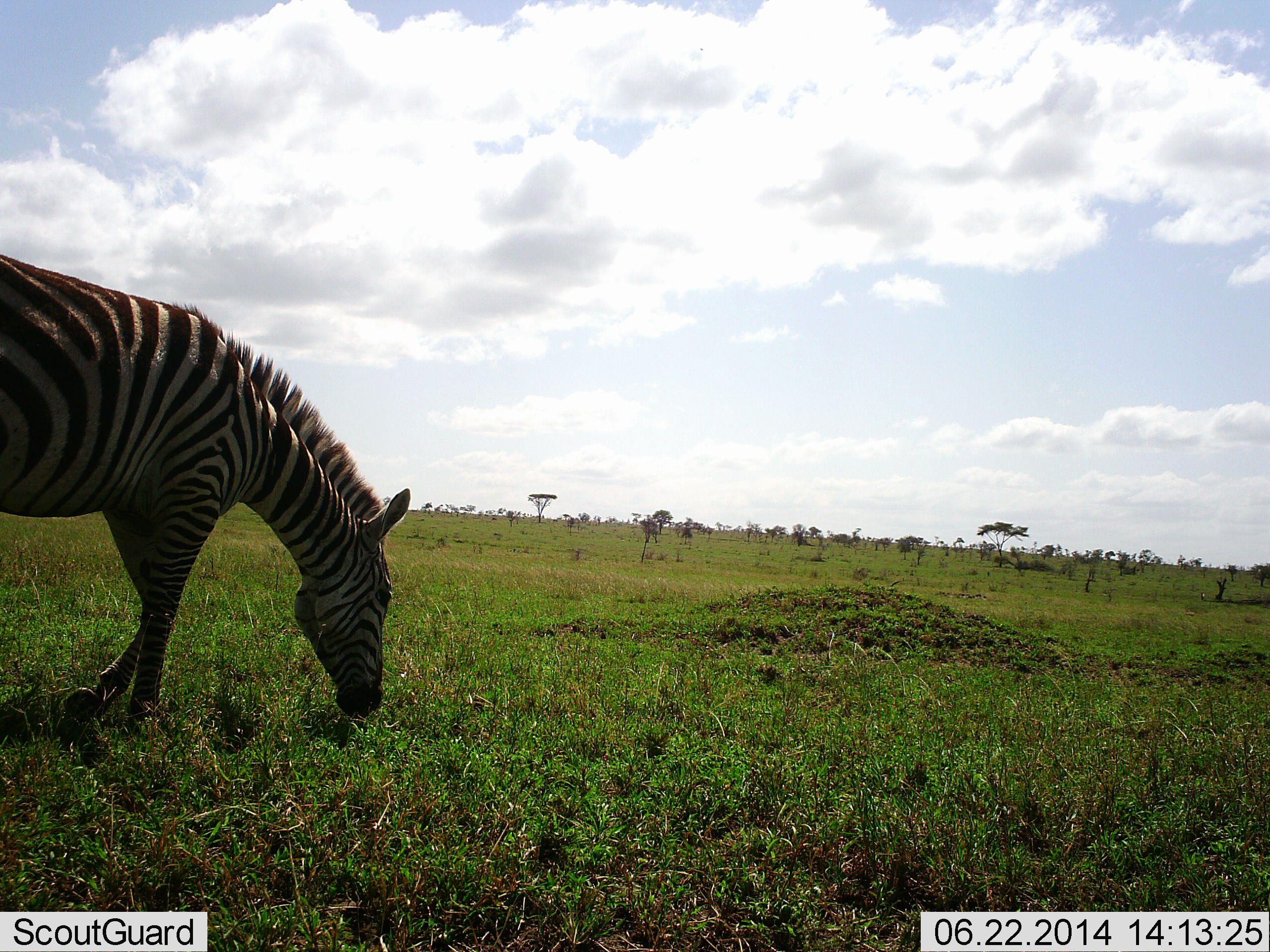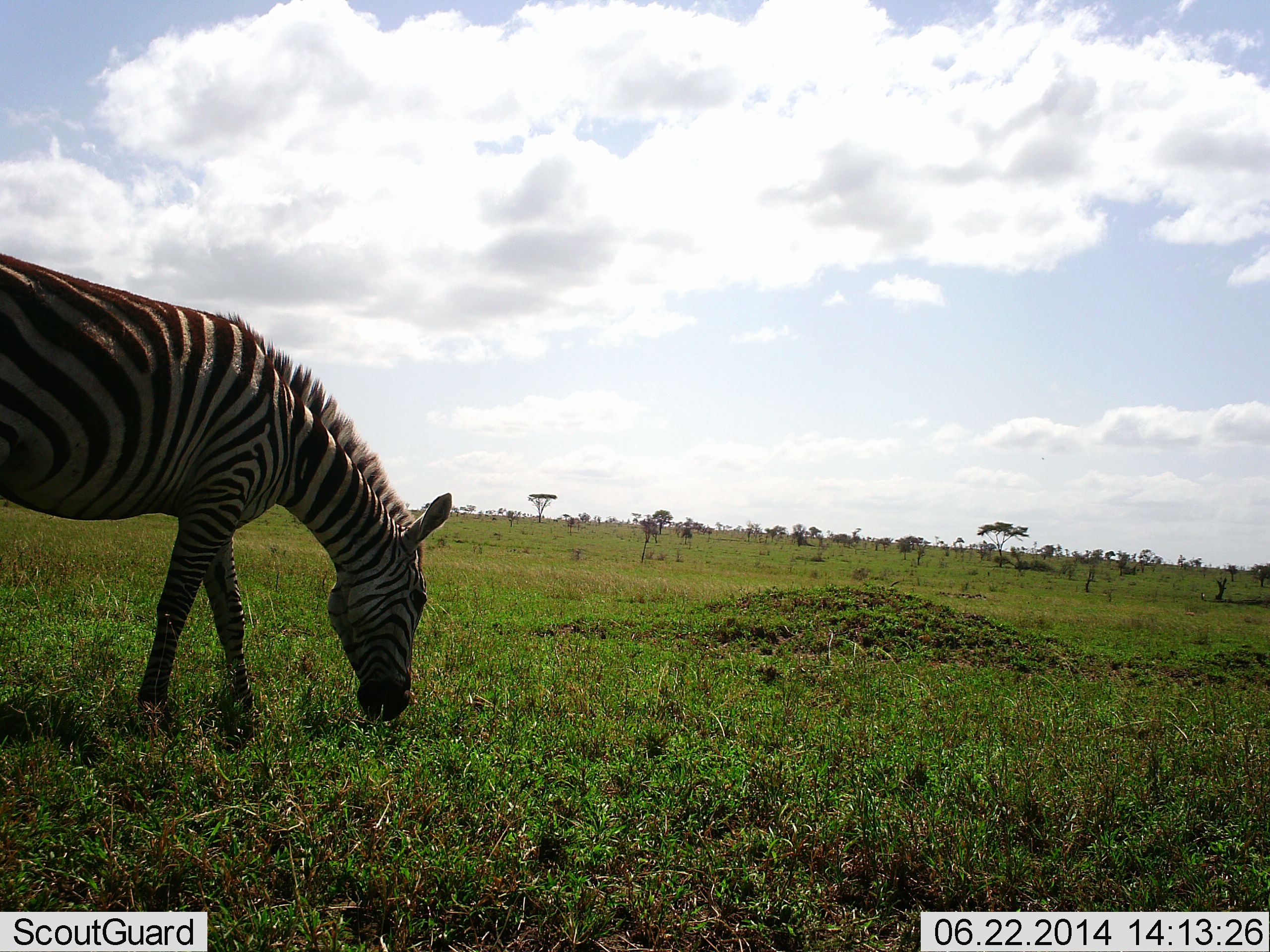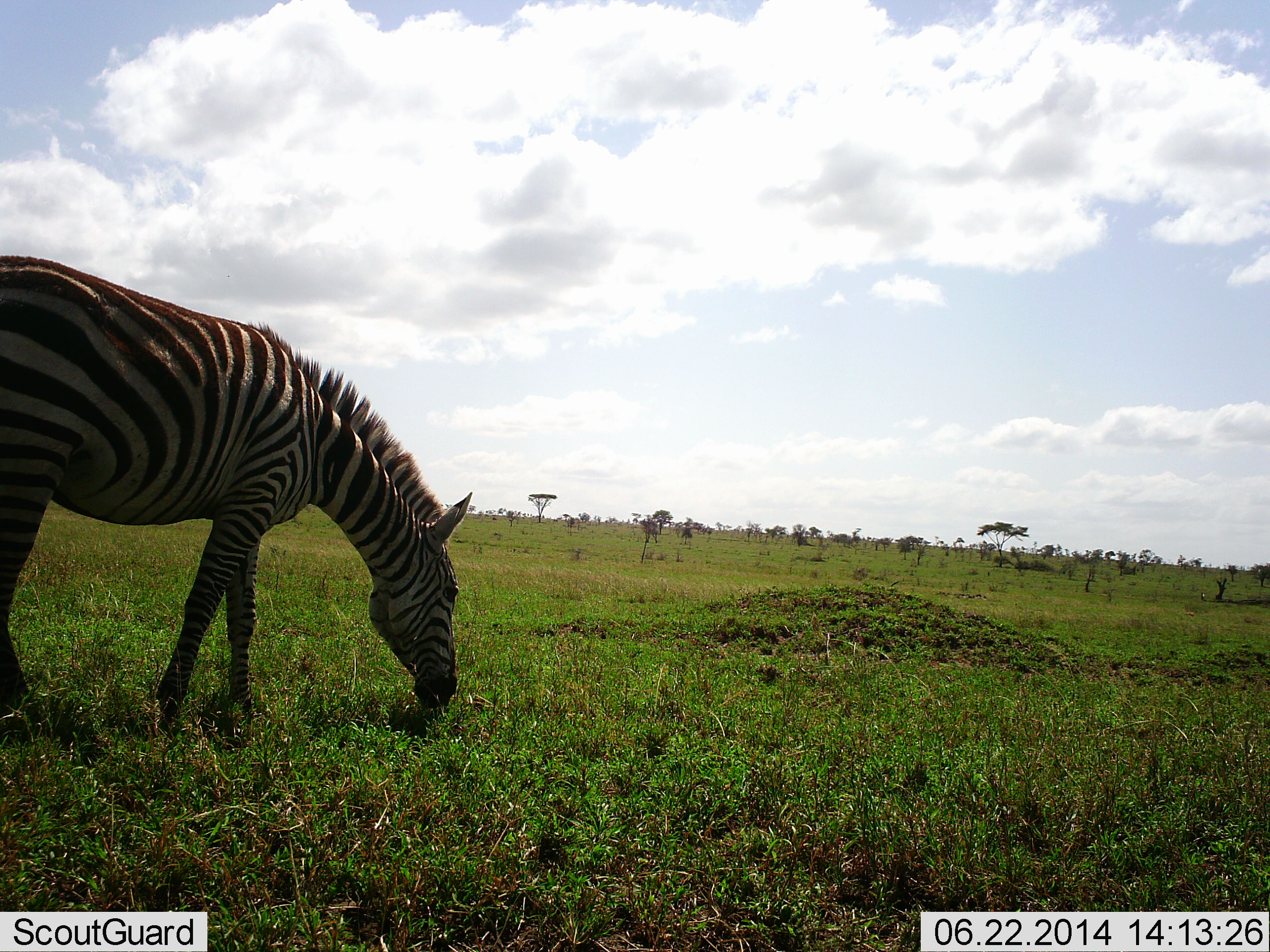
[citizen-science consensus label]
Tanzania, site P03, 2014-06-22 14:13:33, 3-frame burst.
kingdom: Animalia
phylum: Chordata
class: Mammalia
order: Perissodactyla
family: Equidae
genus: Equus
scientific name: Equus quagga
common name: plains zebra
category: zebra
Zebra (plains zebra) (Equus quagga), count 1. Behavior (volunteer vote fractions): standing 10%, resting 0%, moving 30%, interacting 0%. Young present (vote fraction): 0%. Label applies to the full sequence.